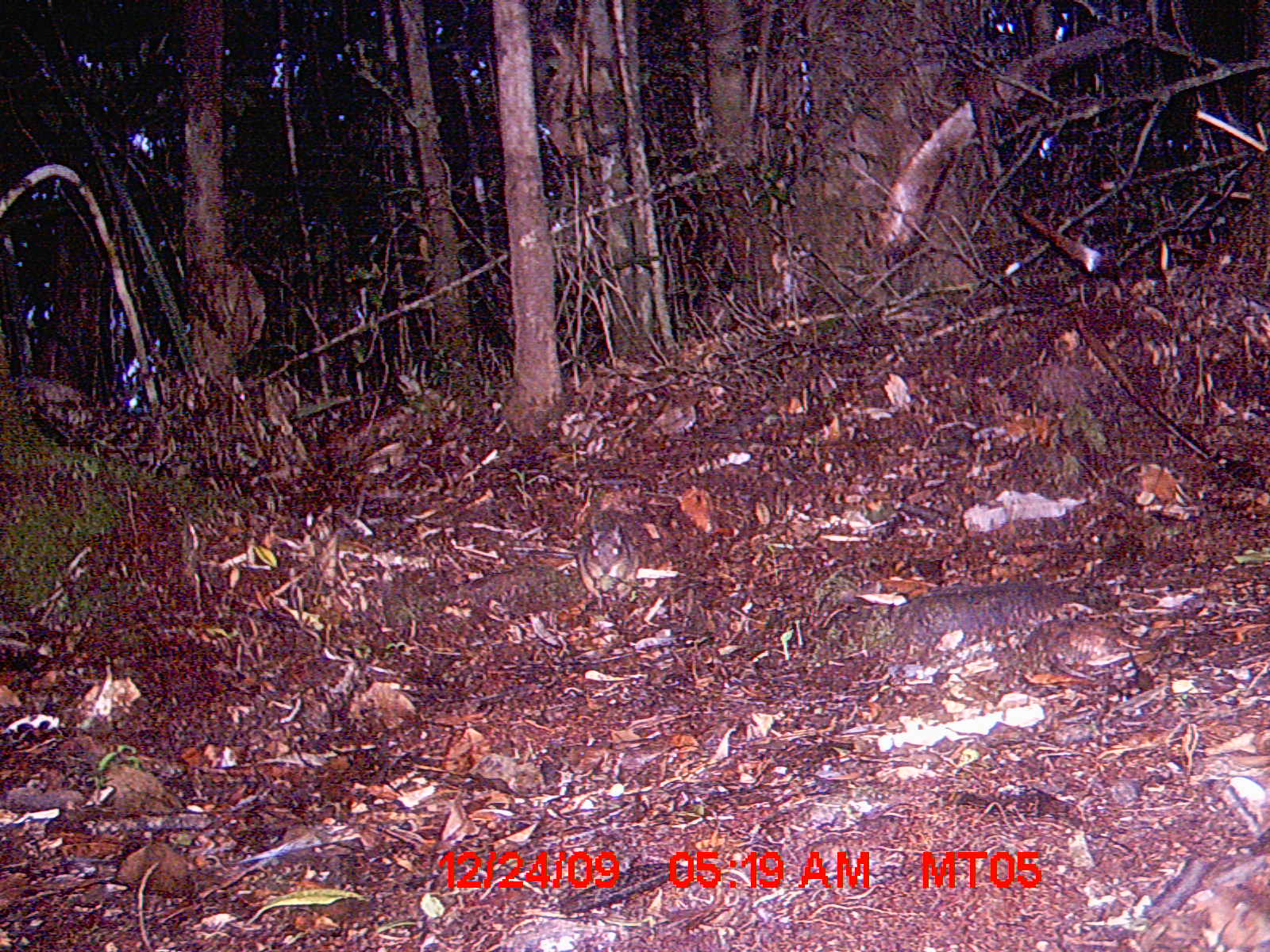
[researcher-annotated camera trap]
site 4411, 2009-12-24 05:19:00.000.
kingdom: Animalia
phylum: Chordata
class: Mammalia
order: Rodentia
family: Nesomyidae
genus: Hypogeomys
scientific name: Hypogeomys antimena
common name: malagasy giant rat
Hypogeomys antimena (malagasy giant rat), count 1.